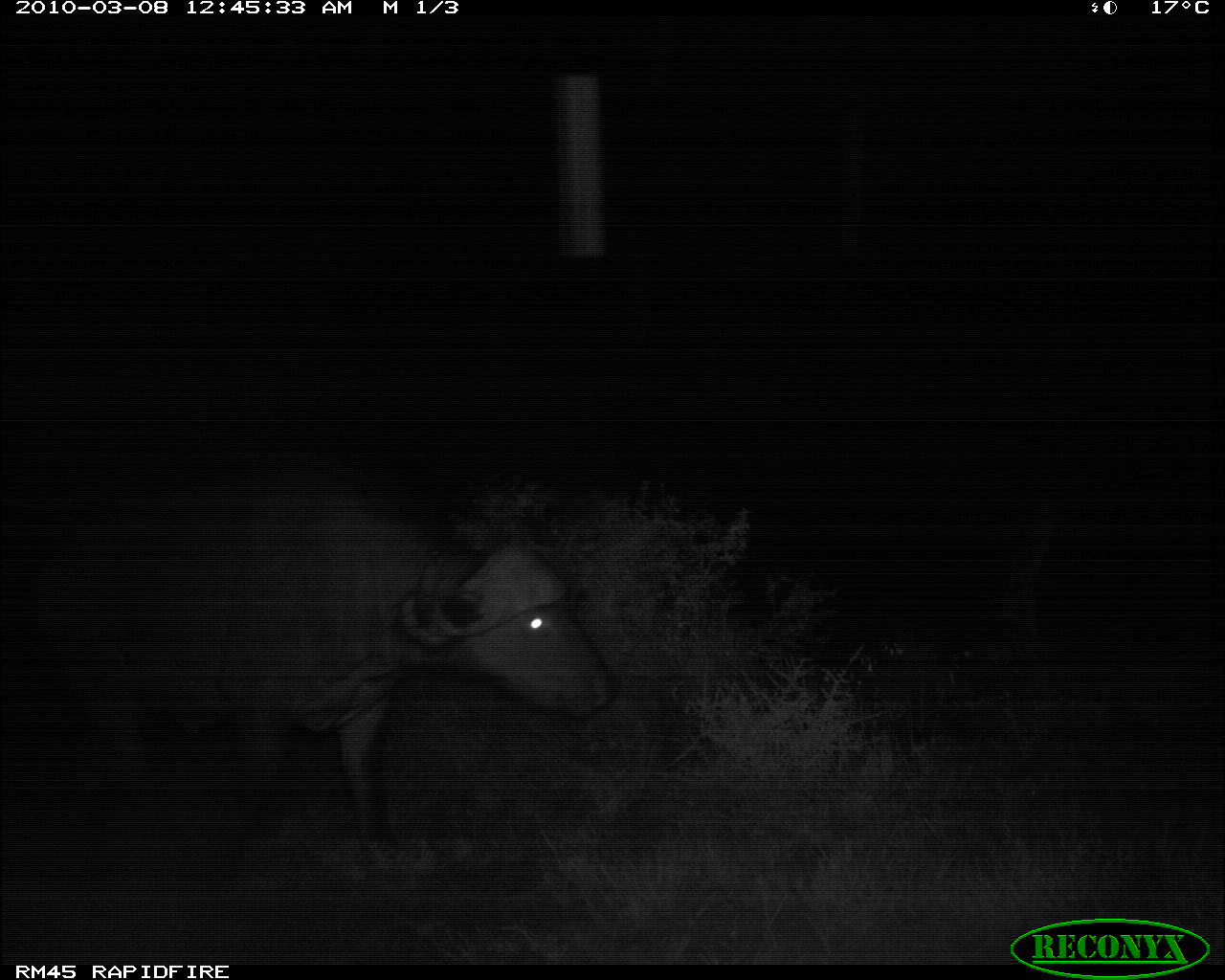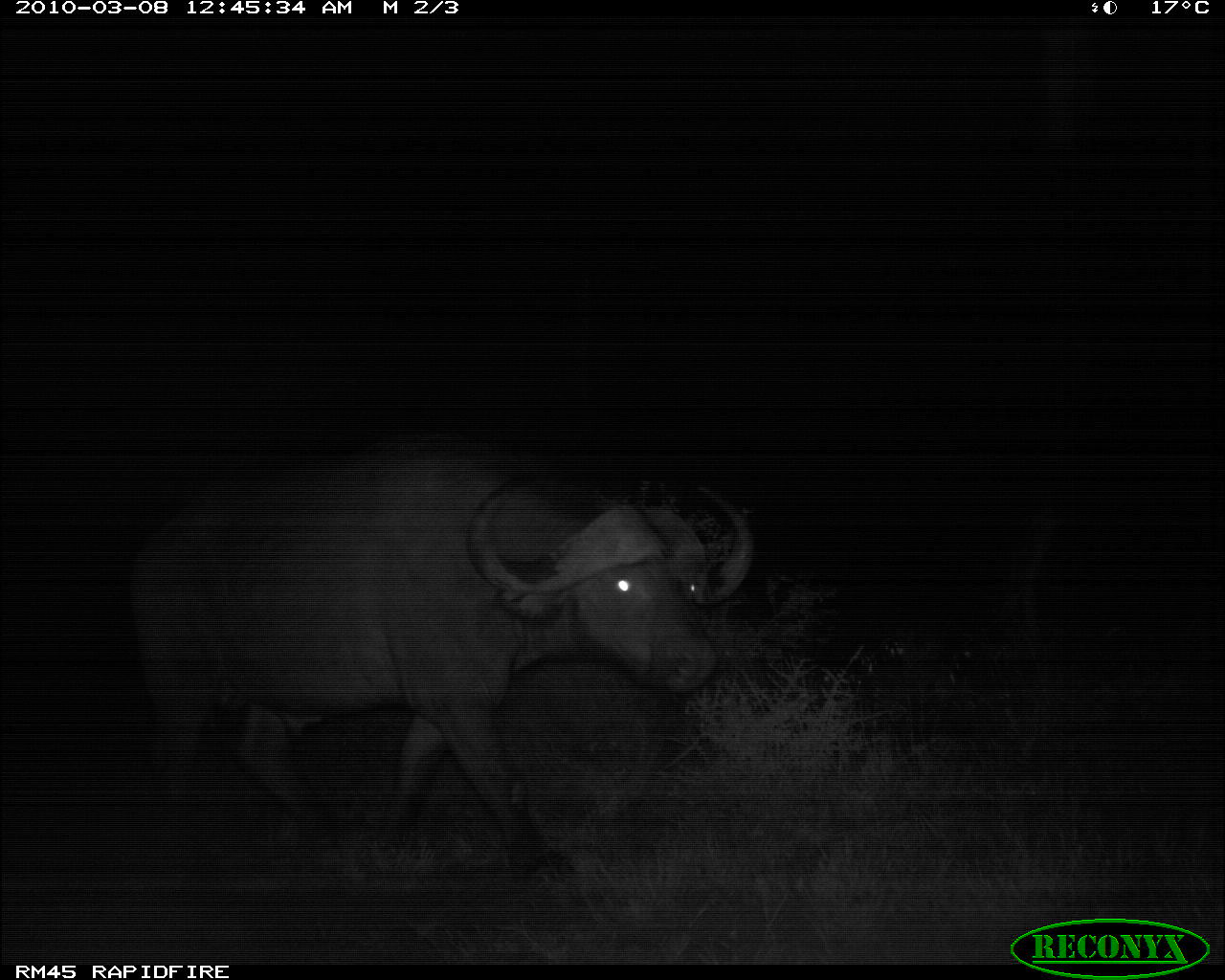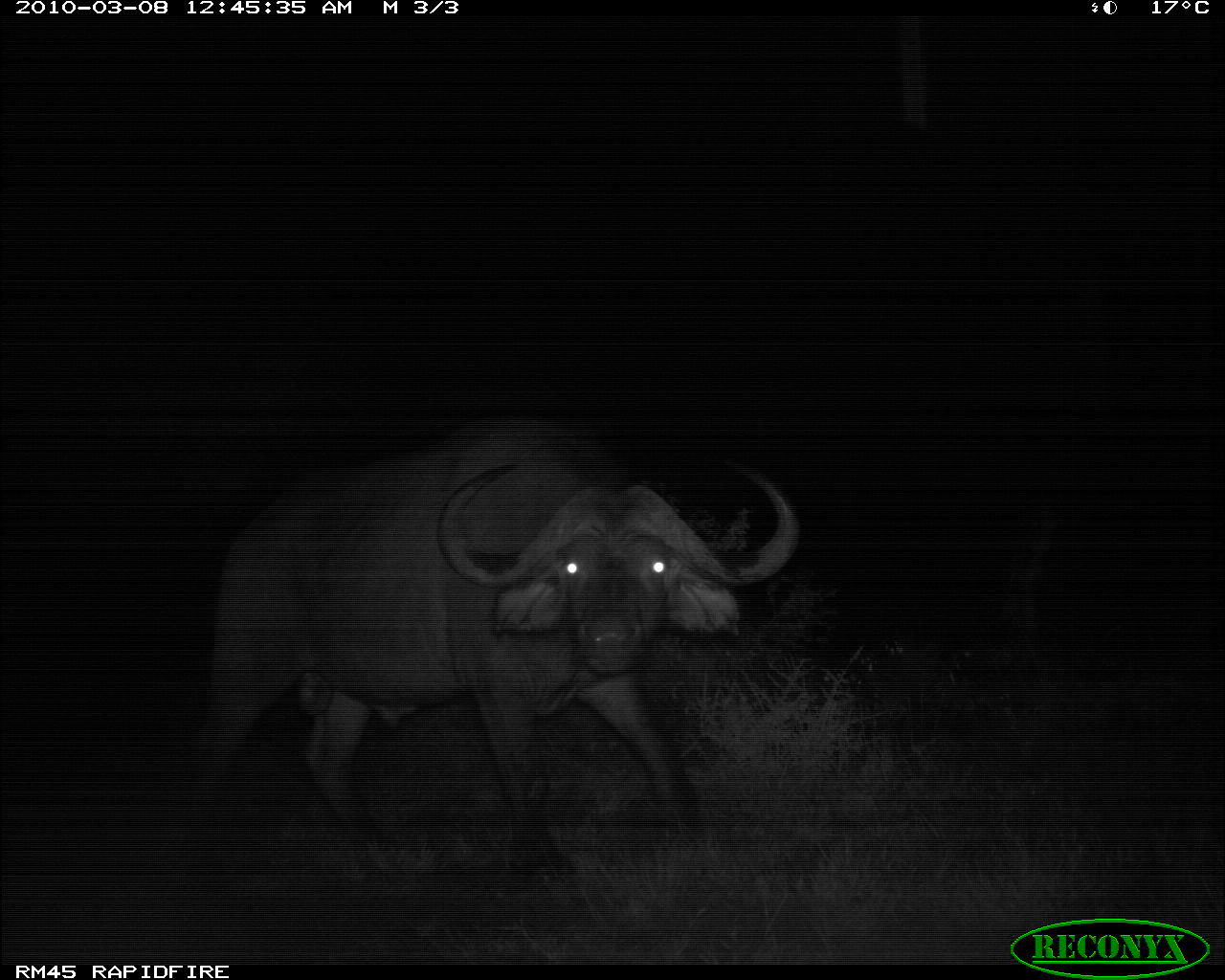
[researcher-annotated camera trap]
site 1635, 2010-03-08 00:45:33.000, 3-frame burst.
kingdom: Animalia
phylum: Chordata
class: Mammalia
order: Artiodactyla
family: Bovidae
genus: Syncerus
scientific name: Syncerus caffer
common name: african buffalo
Syncerus caffer (african buffalo), count 1.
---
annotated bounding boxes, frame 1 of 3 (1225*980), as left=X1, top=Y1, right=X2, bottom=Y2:
syncerus caffer: left=28, top=459, right=619, bottom=893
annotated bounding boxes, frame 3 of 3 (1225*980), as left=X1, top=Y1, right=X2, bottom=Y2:
syncerus caffer: left=186, top=413, right=805, bottom=896